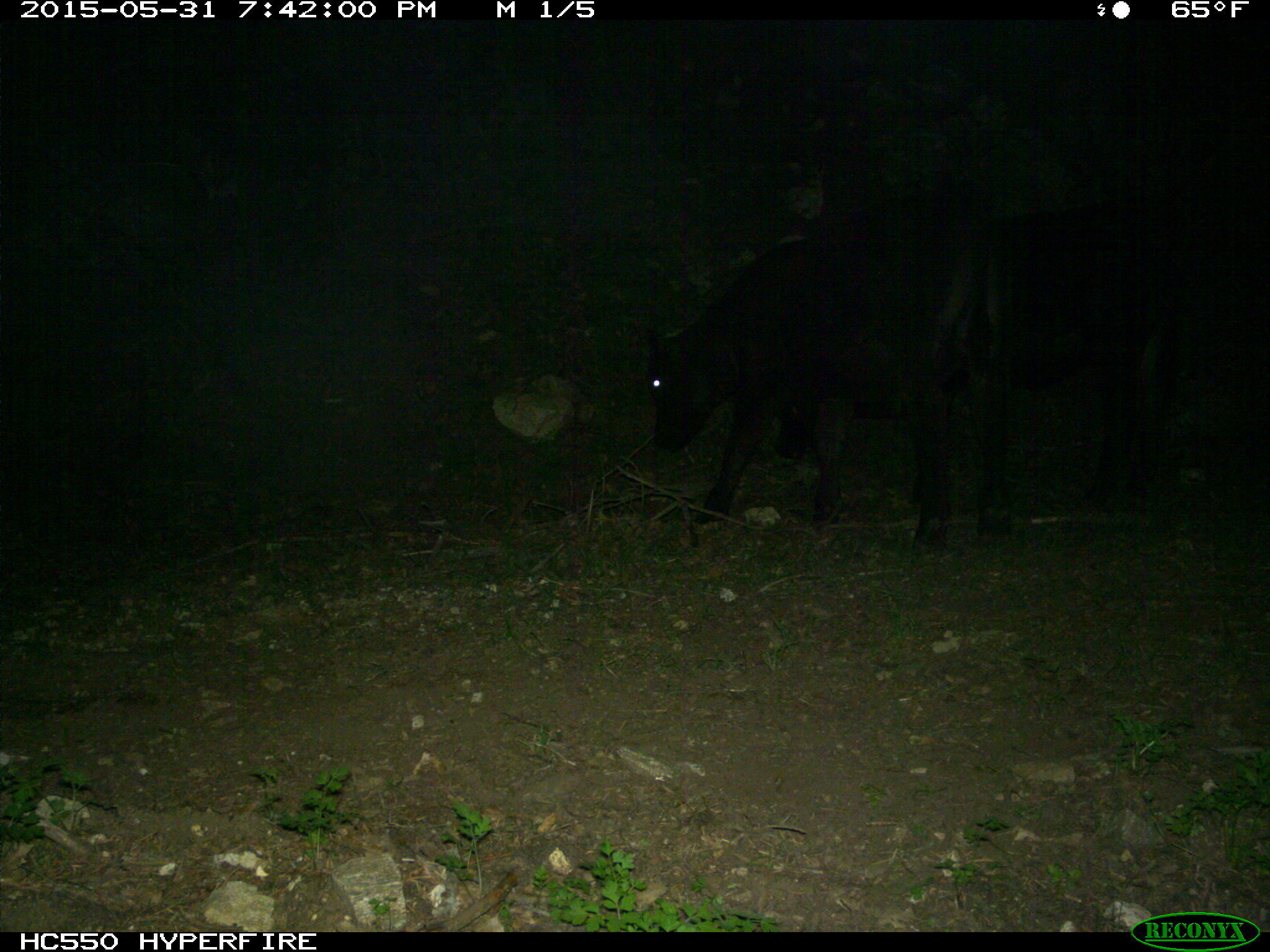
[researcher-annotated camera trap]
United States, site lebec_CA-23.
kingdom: Animalia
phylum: Chordata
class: Mammalia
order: Artiodactyla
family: Bovidae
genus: Bos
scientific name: Bos taurus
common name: domestic cow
Bos taurus (domestic cow).